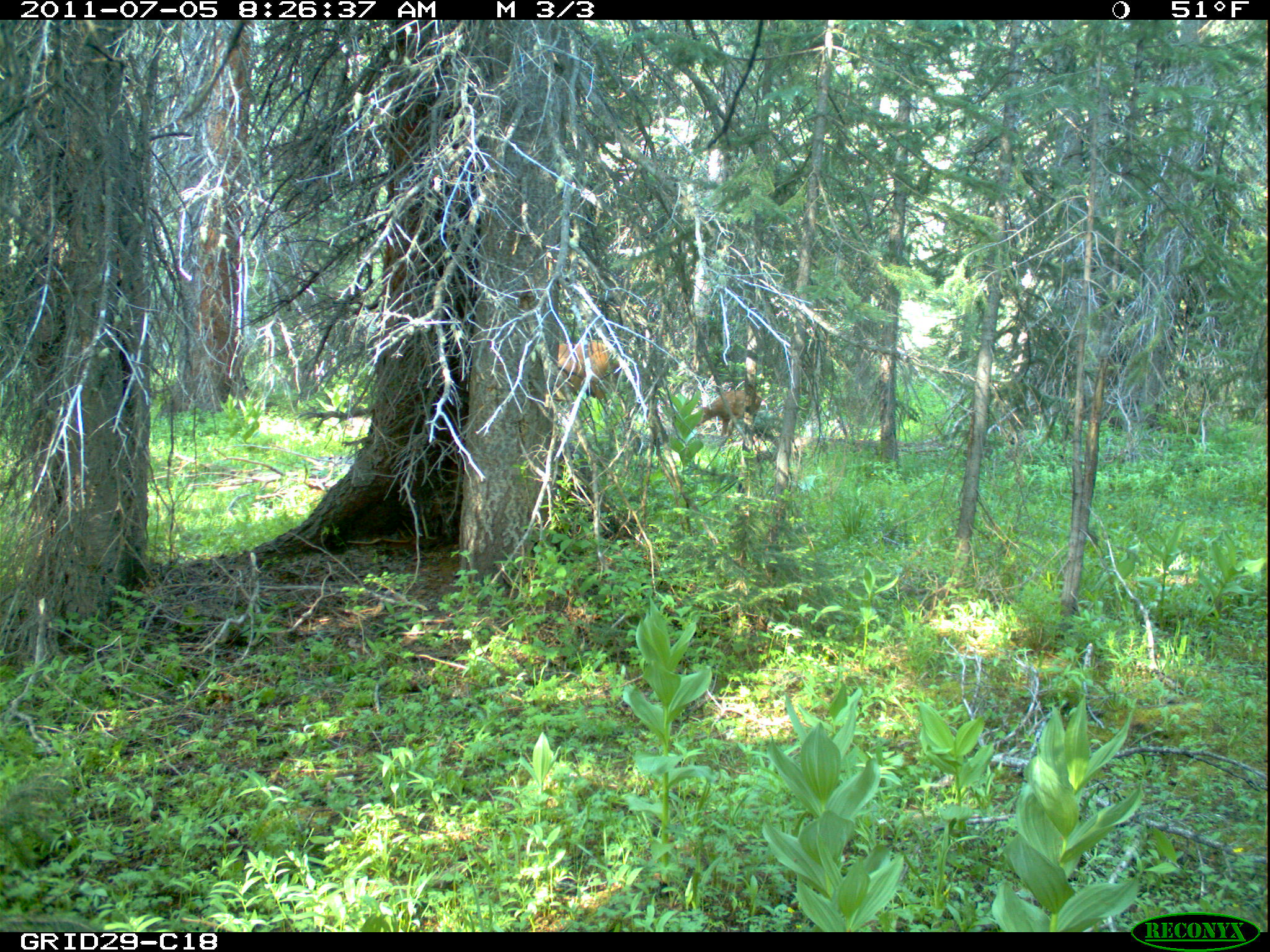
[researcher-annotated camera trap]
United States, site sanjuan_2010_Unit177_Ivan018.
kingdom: Animalia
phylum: Chordata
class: Mammalia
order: Artiodactyla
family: Cervidae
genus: Cervus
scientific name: Cervus elaphus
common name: red deer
Cervus elaphus (red deer).